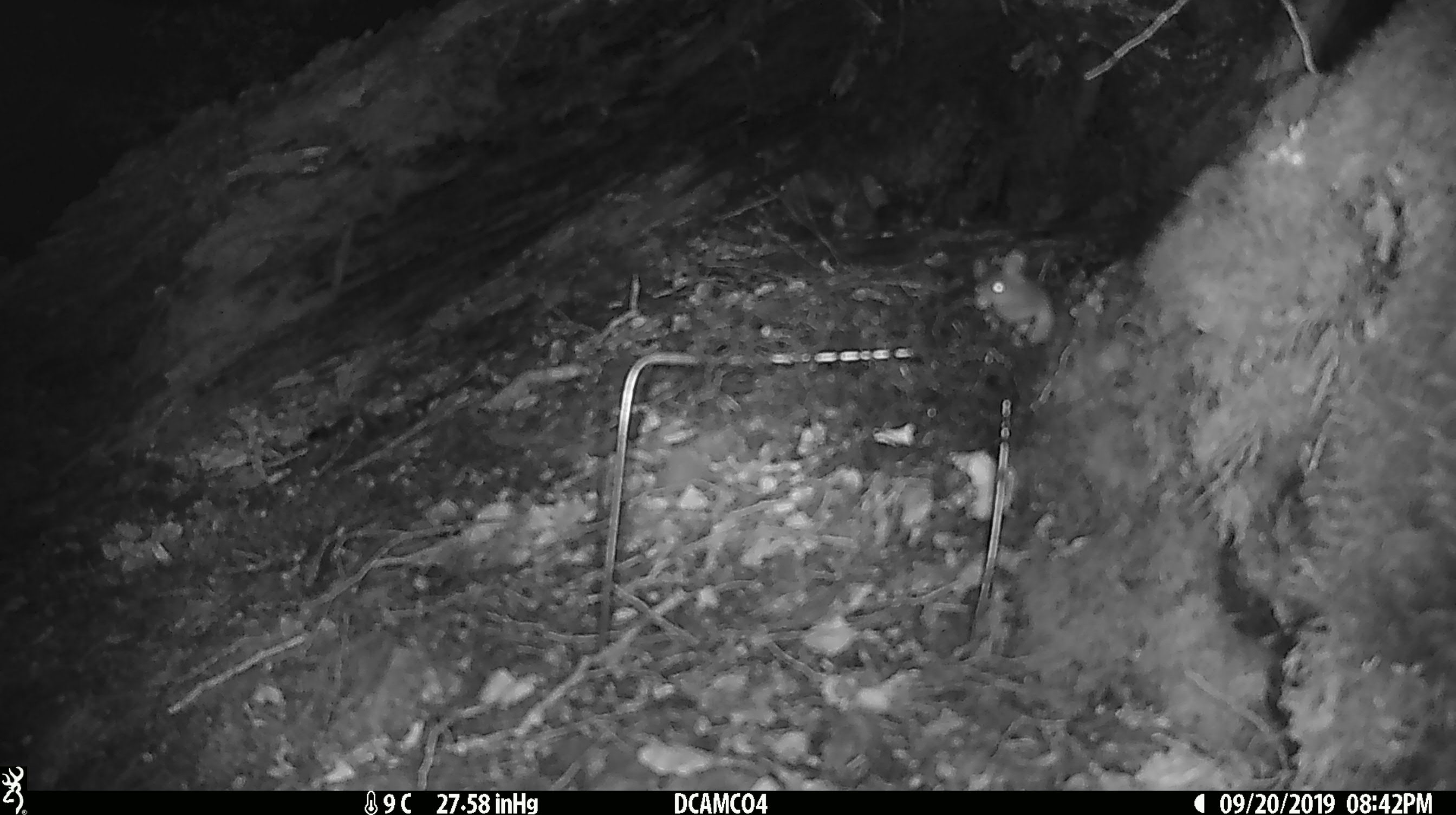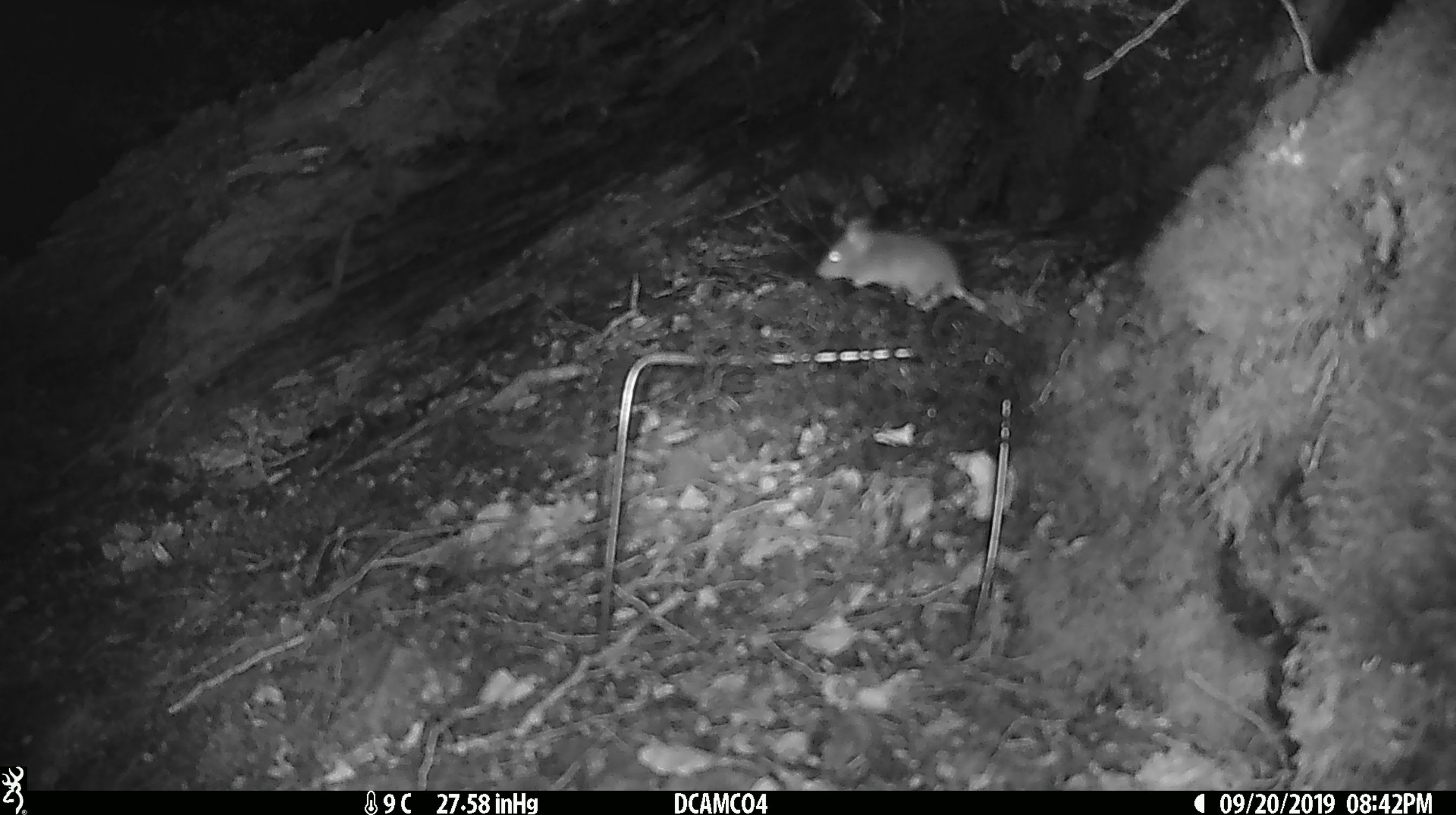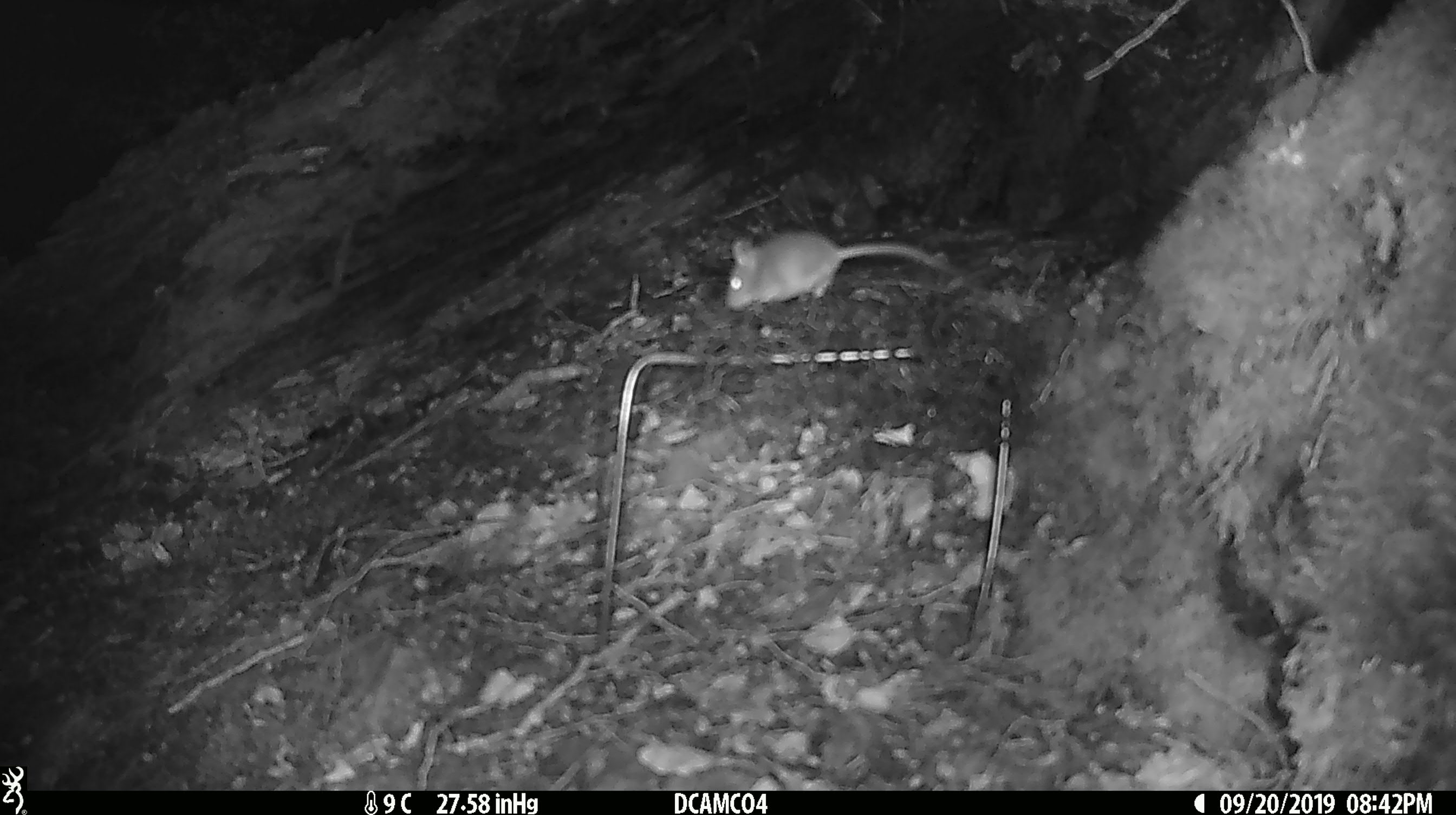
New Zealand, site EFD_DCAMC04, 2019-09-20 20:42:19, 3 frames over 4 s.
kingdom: Animalia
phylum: Chordata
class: Mammalia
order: Rodentia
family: Muridae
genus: Mus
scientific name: Mus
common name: mouse